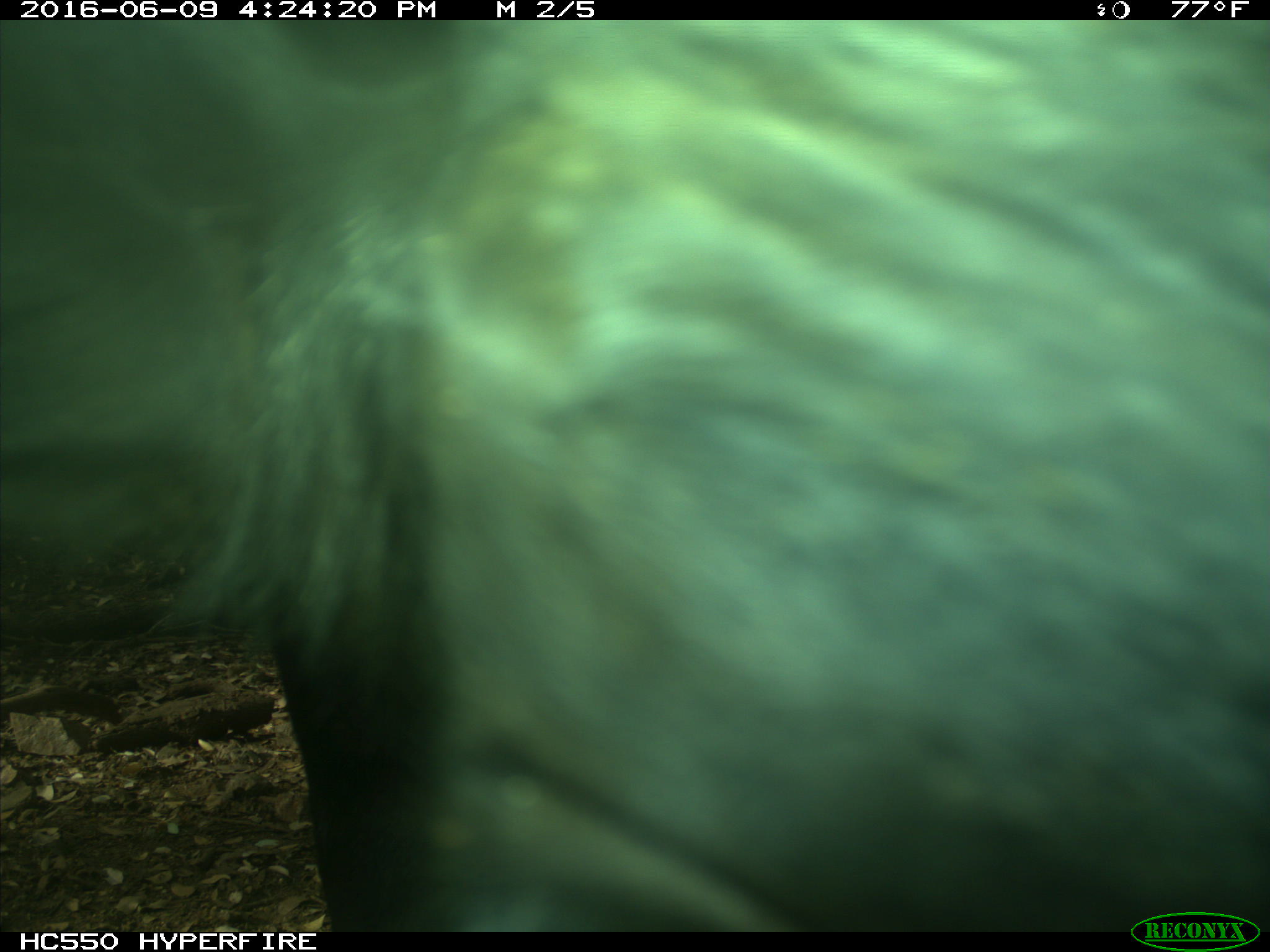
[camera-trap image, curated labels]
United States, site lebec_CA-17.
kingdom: Animalia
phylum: Chordata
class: Mammalia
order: Artiodactyla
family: Bovidae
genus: Bos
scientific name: Bos taurus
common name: domestic cow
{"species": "Bos taurus (domestic cow)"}